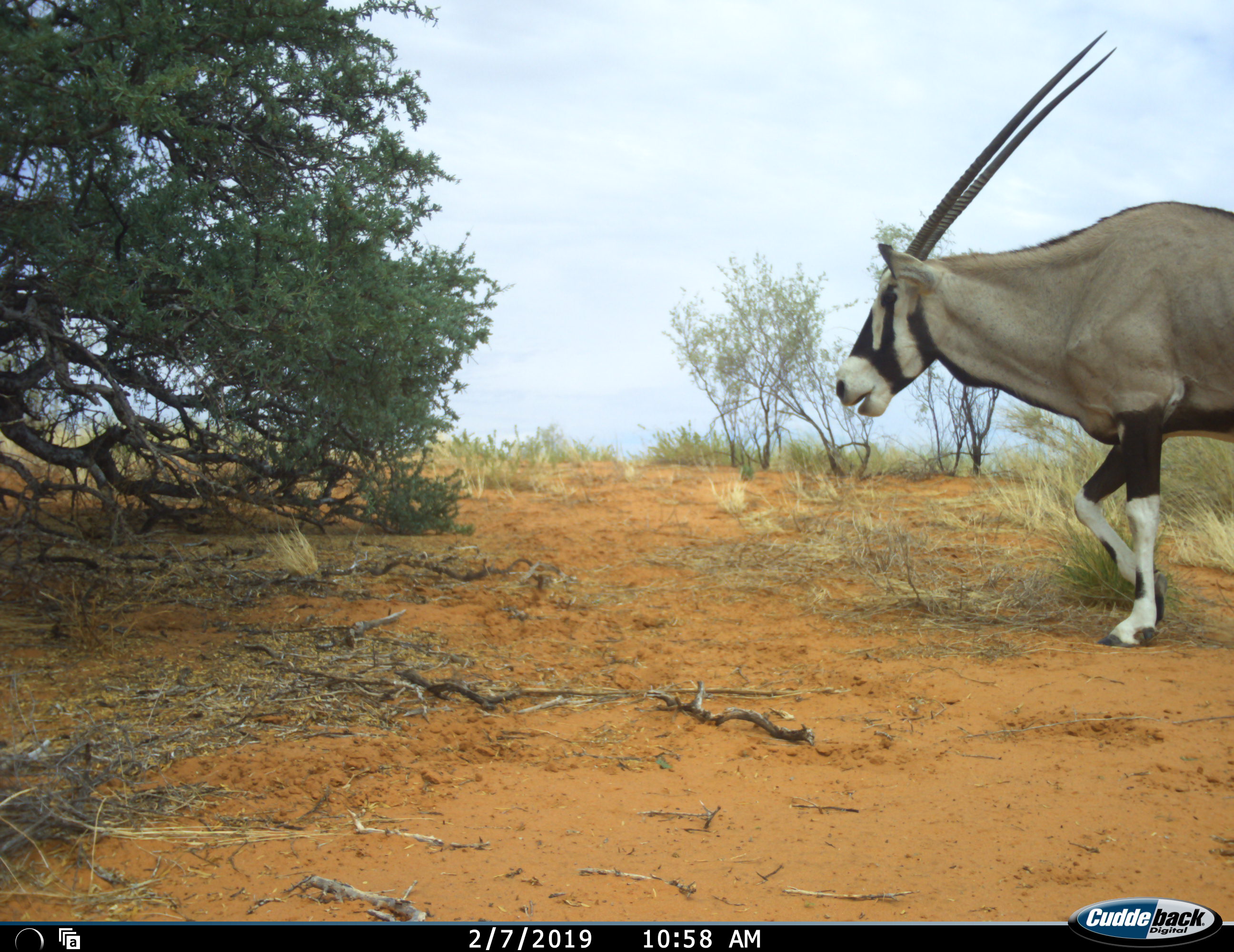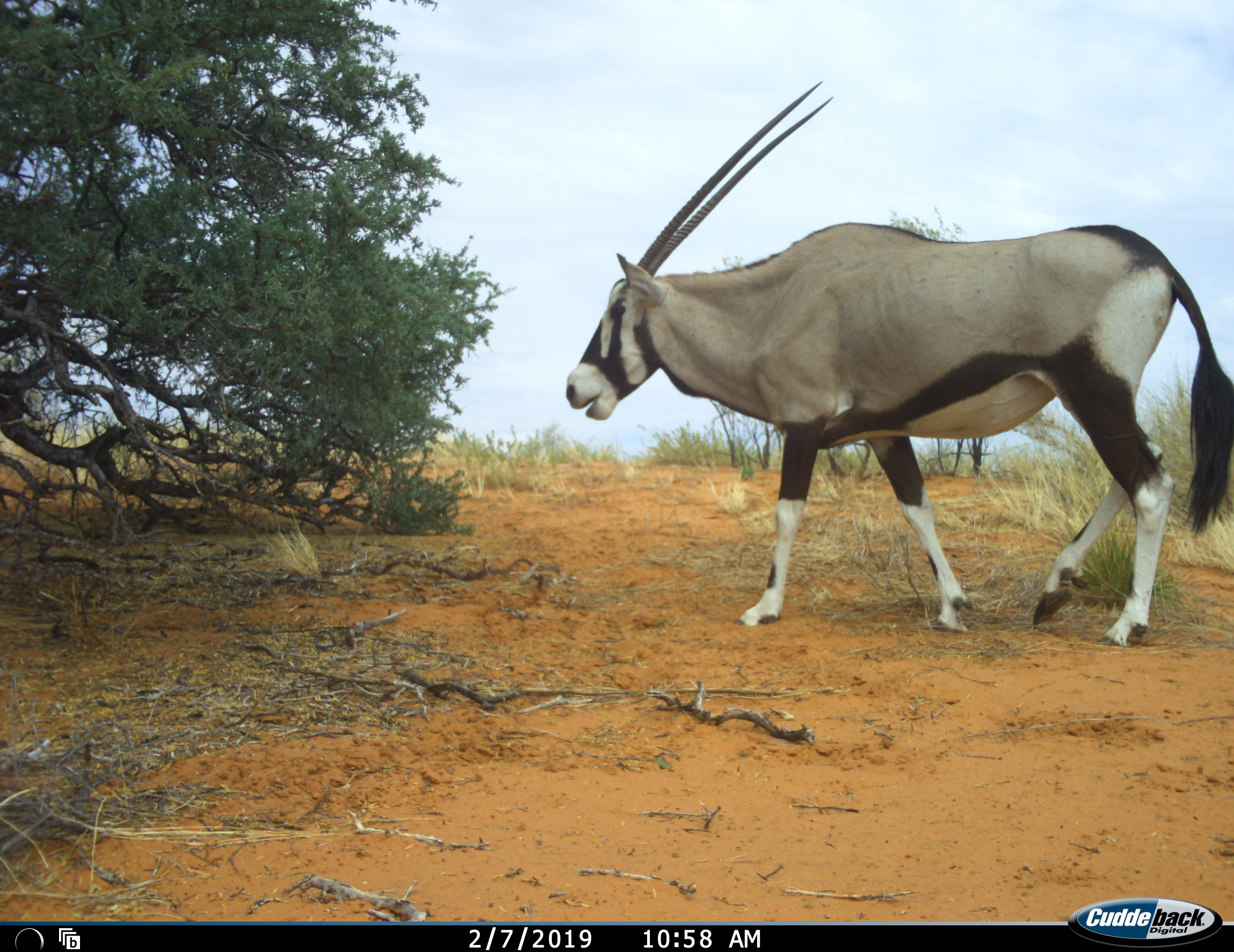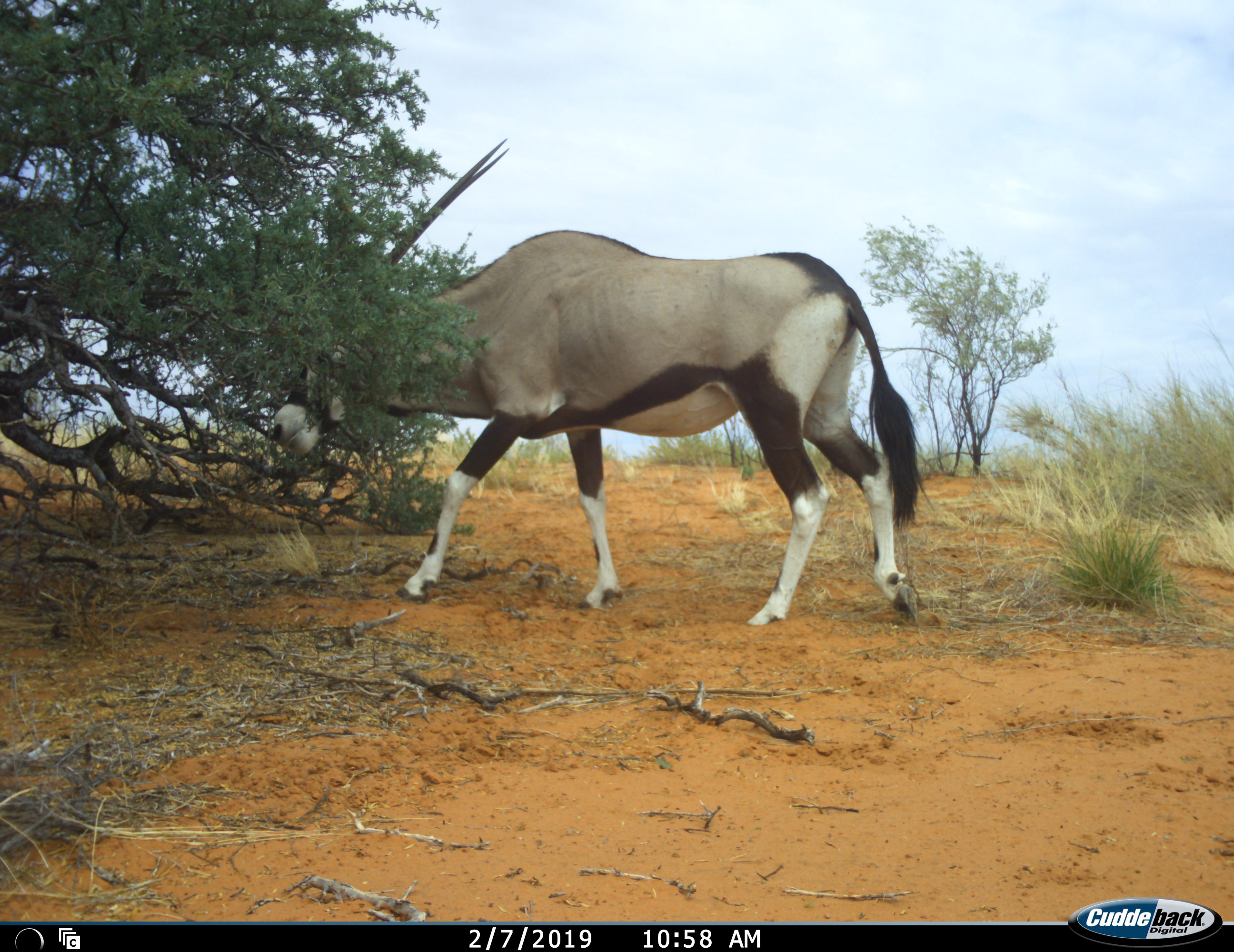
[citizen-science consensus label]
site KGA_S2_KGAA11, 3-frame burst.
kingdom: Animalia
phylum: Chordata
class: Mammalia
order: Artiodactyla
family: Bovidae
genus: Oryx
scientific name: Oryx gazella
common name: gemsbok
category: oryx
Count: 1.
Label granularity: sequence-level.